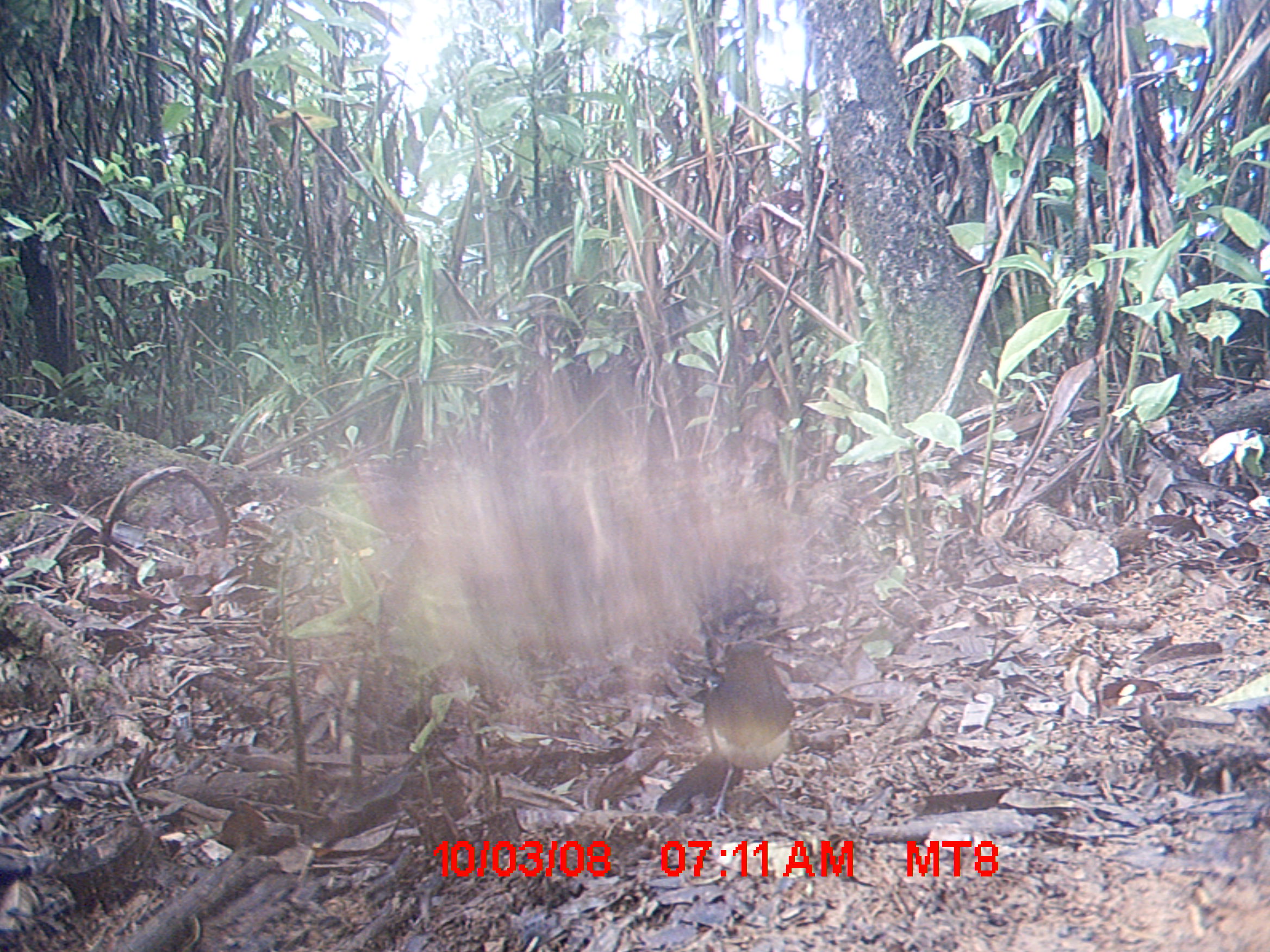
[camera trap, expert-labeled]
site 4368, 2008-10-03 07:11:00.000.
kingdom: Animalia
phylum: Chordata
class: Aves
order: Passeriformes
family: Muscicapidae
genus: Copsychus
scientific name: Copsychus albospecularis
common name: madagascar magpie-robin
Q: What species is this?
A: Copsychus albospecularis (madagascar magpie-robin).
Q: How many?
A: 1.